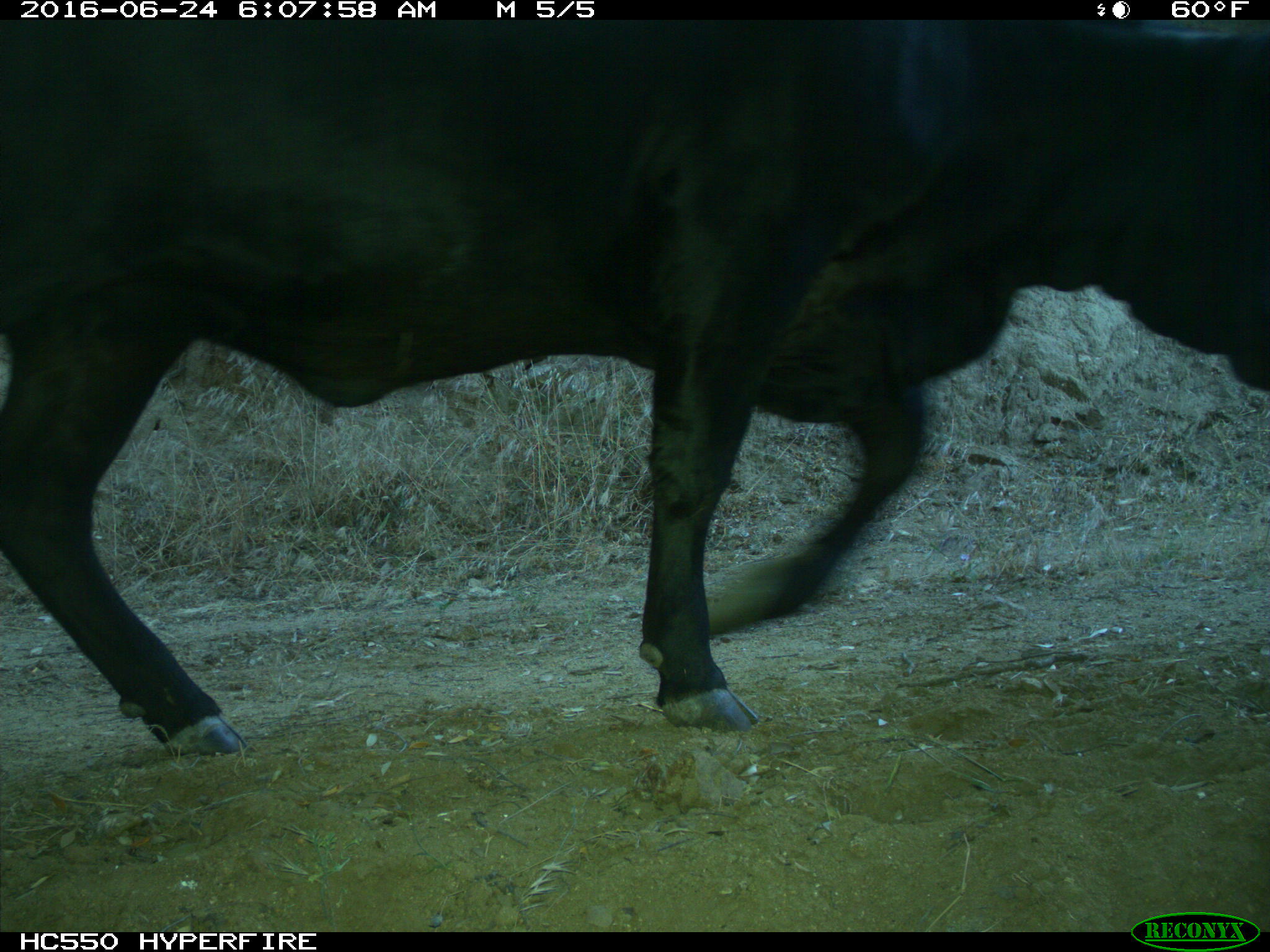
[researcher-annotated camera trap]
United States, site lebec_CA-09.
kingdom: Animalia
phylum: Chordata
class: Mammalia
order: Artiodactyla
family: Bovidae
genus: Bos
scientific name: Bos taurus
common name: domestic cow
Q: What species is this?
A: Bos taurus (domestic cow).